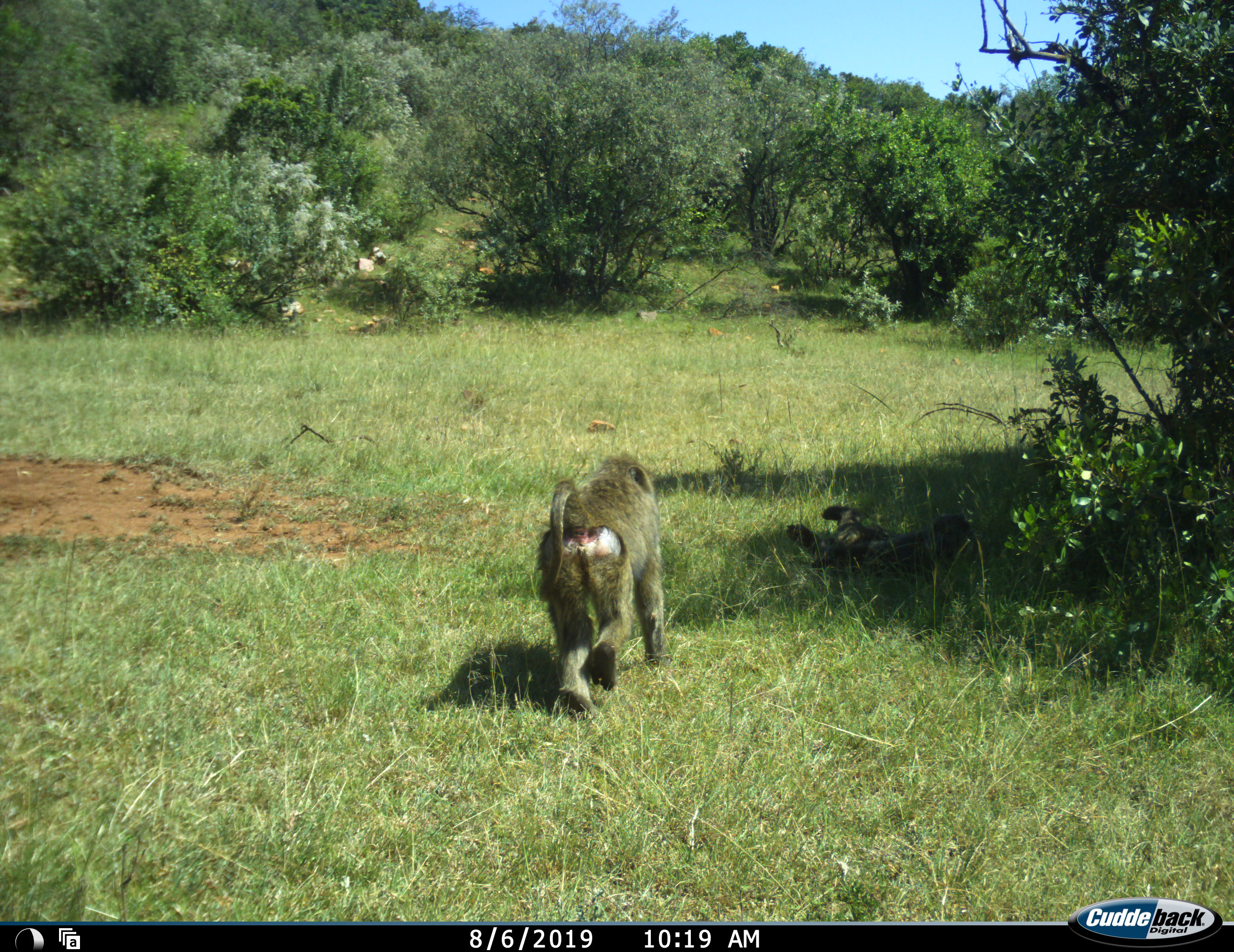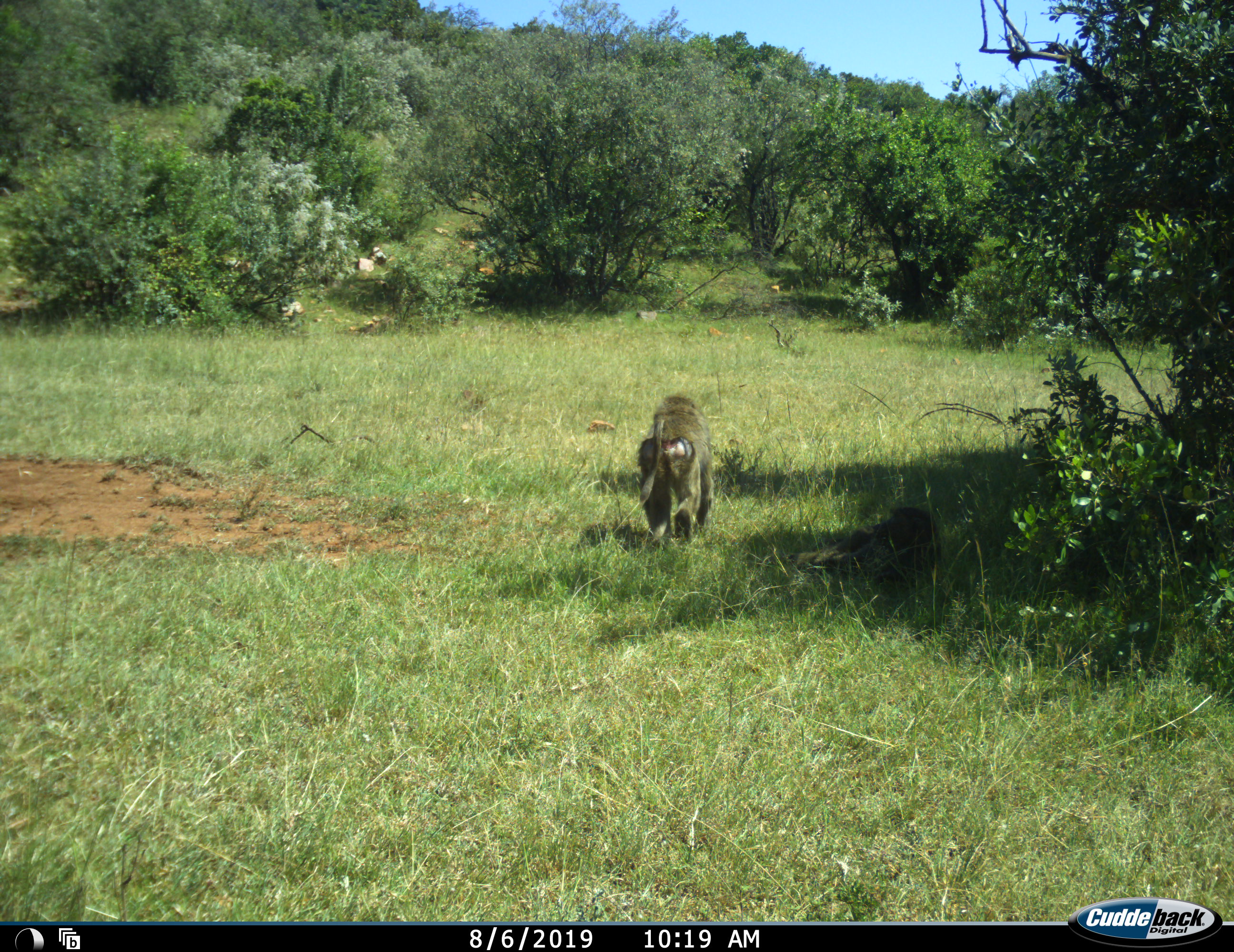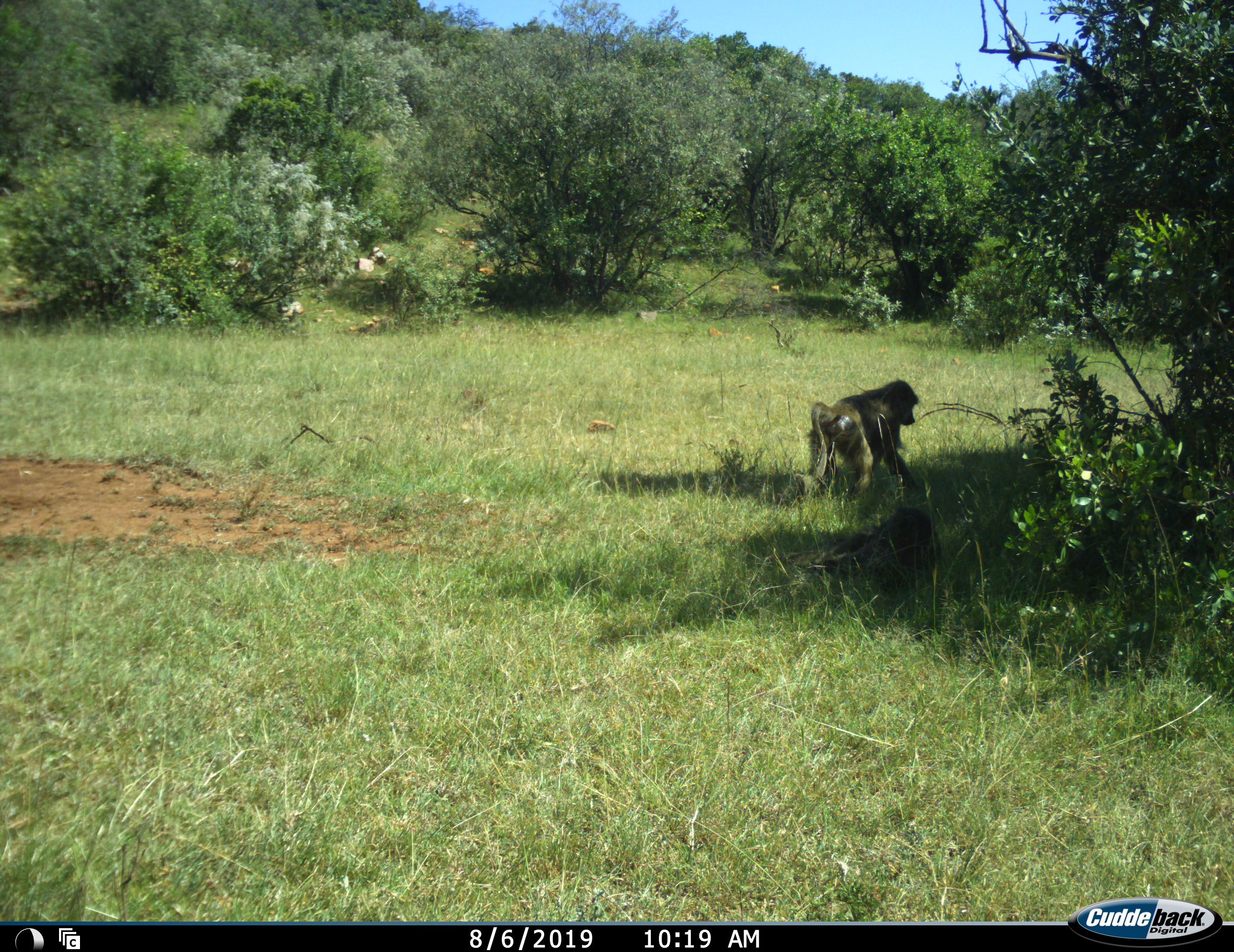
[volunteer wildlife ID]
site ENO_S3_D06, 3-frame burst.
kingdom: Animalia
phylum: Chordata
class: Mammalia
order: Primates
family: Cercopithecidae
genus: Papio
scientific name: Papio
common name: baboon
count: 2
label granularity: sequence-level